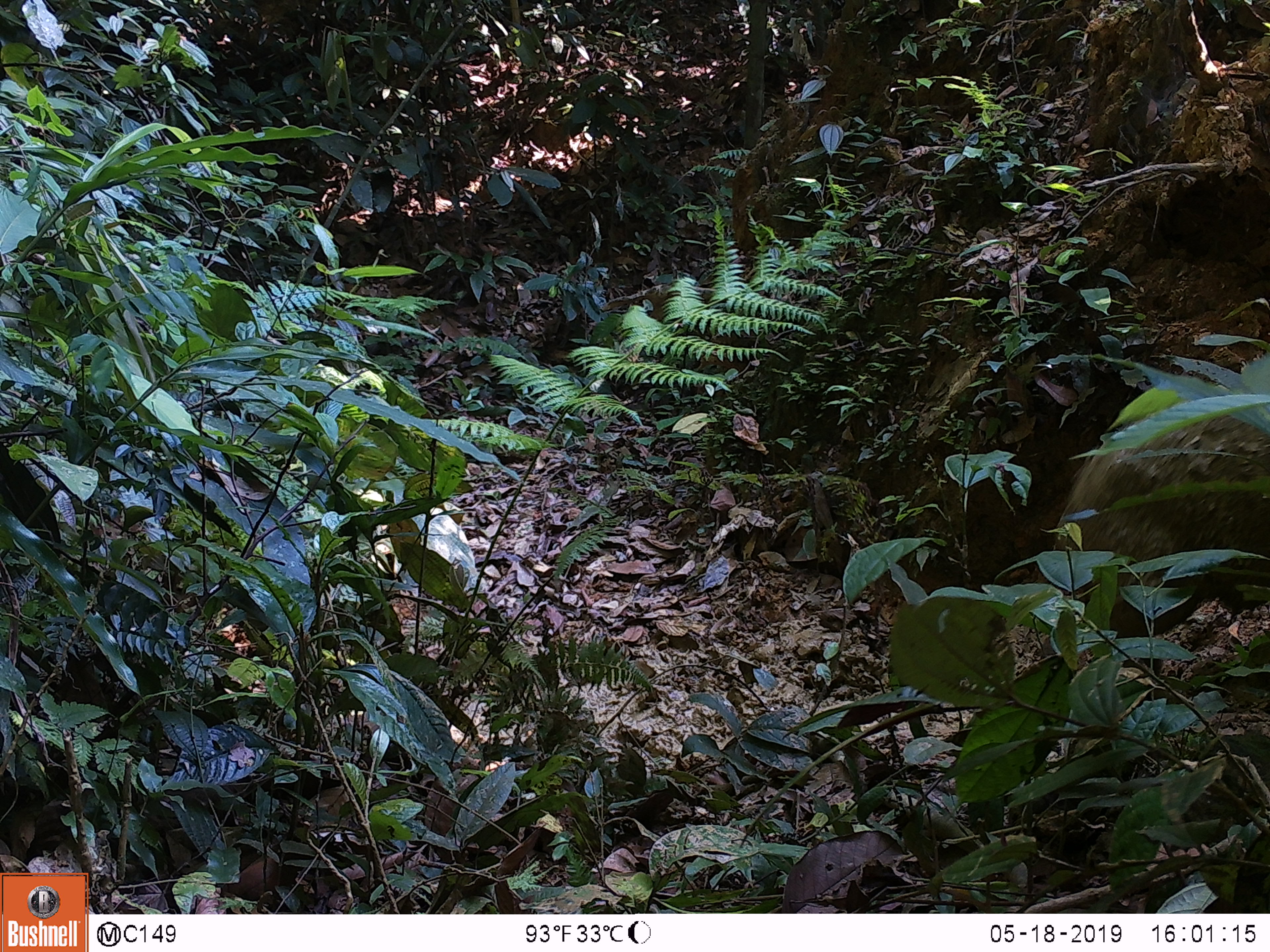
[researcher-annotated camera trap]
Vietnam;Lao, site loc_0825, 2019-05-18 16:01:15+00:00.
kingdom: Animalia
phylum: Chordata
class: Mammalia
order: Artiodactyla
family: Suidae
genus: Sus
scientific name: Sus scrofa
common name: eurasian wild pig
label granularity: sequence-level